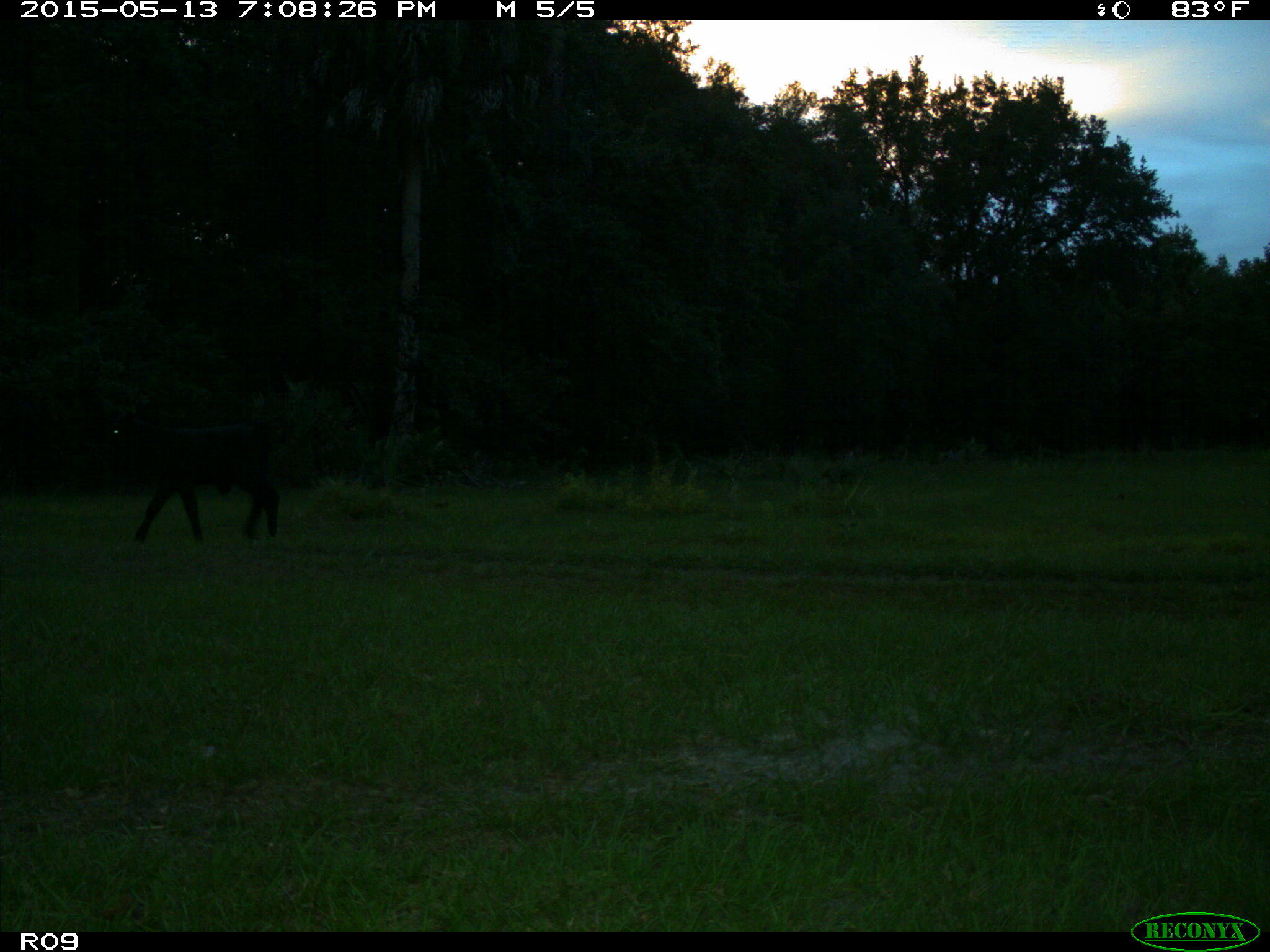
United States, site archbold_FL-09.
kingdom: Animalia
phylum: Chordata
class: Mammalia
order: Artiodactyla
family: Bovidae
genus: Bos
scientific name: Bos taurus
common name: domestic cow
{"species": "Bos taurus (domestic cow)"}